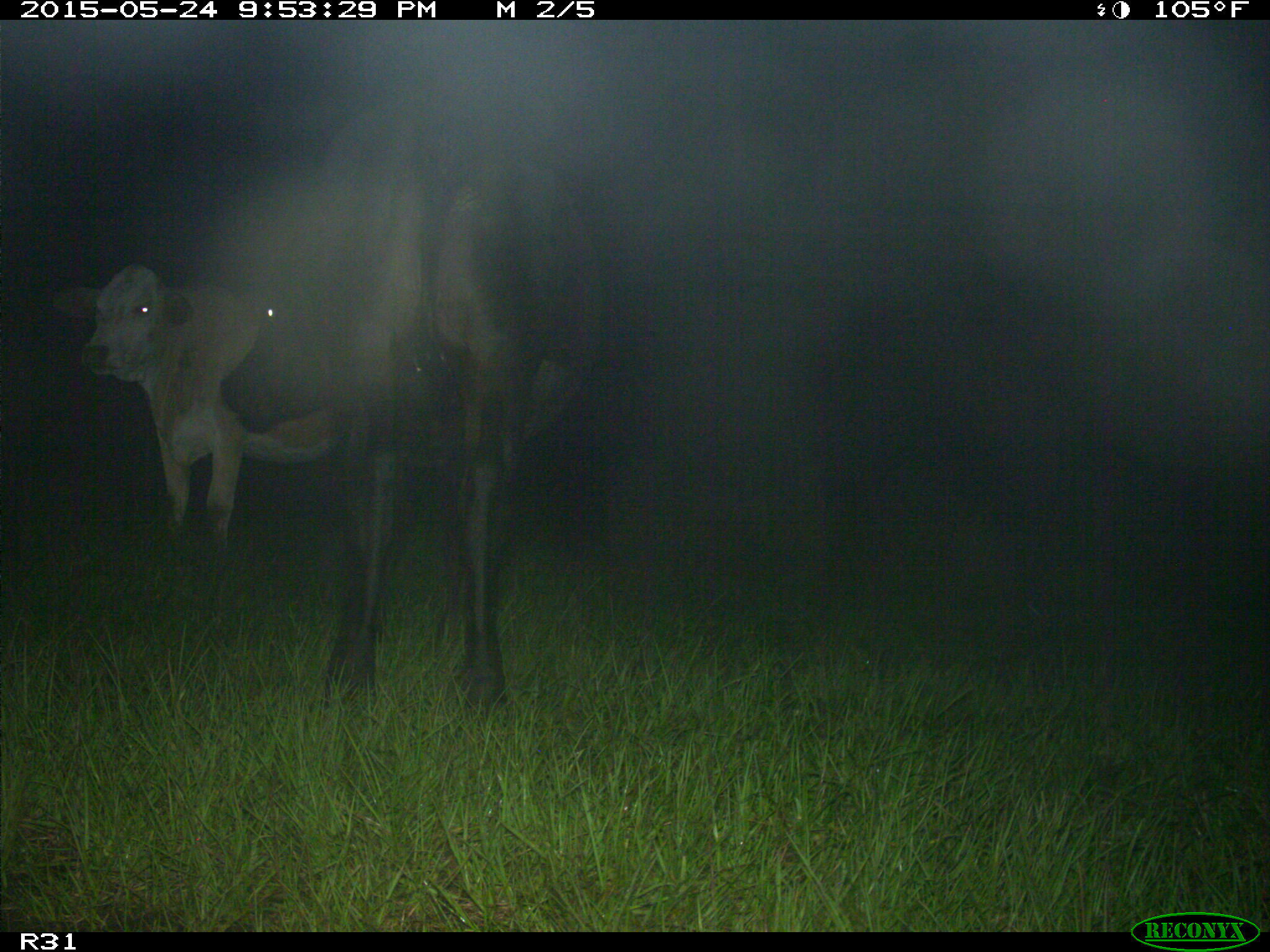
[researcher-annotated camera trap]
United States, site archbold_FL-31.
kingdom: Animalia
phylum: Chordata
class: Mammalia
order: Artiodactyla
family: Bovidae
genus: Bos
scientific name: Bos taurus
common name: domestic cow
Bos taurus (domestic cow).